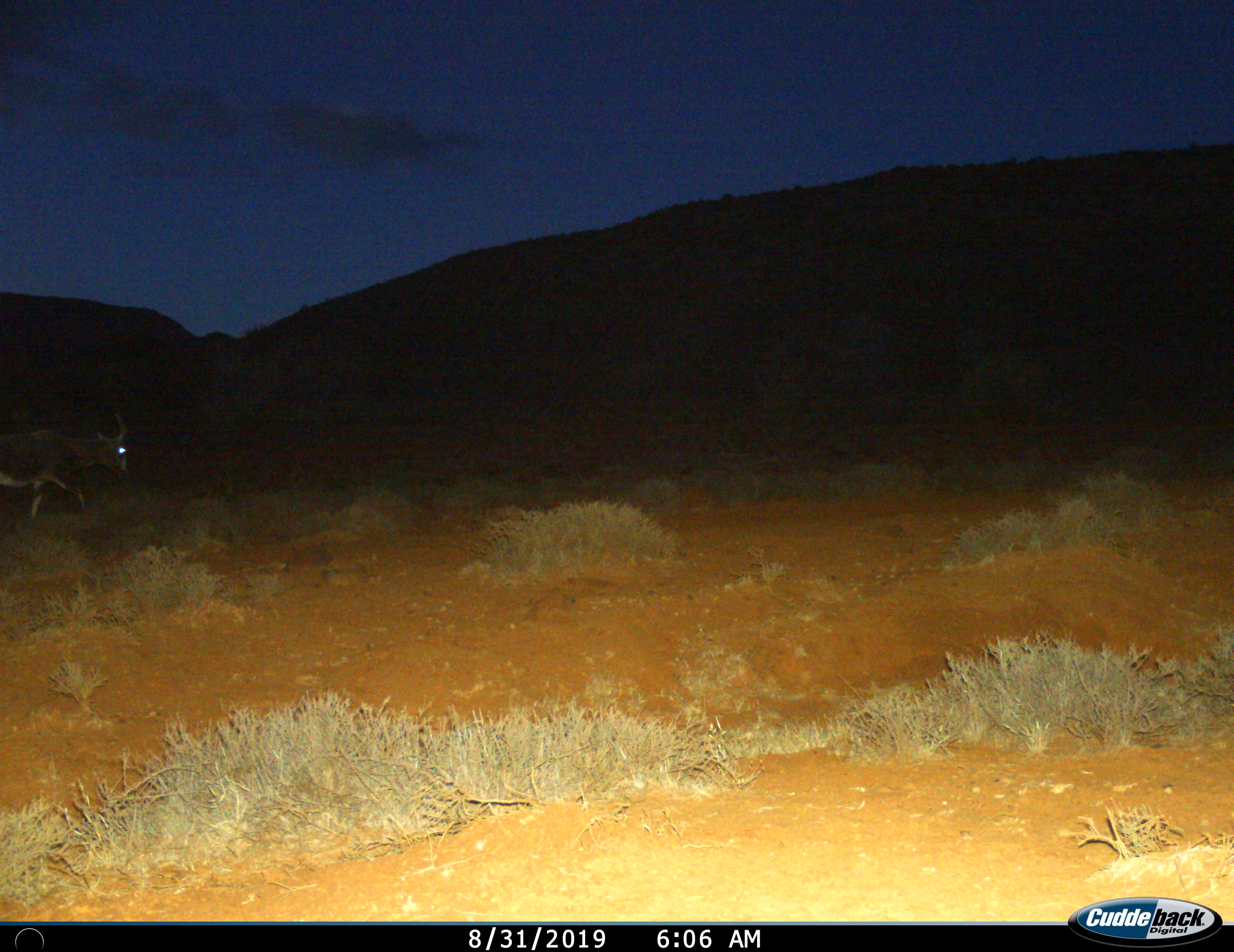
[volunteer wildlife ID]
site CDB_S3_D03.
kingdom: Animalia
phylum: Chordata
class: Mammalia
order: Artiodactyla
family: Bovidae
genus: Damaliscus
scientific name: Damaliscus pygargus phillipsi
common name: blesbok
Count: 1.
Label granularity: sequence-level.